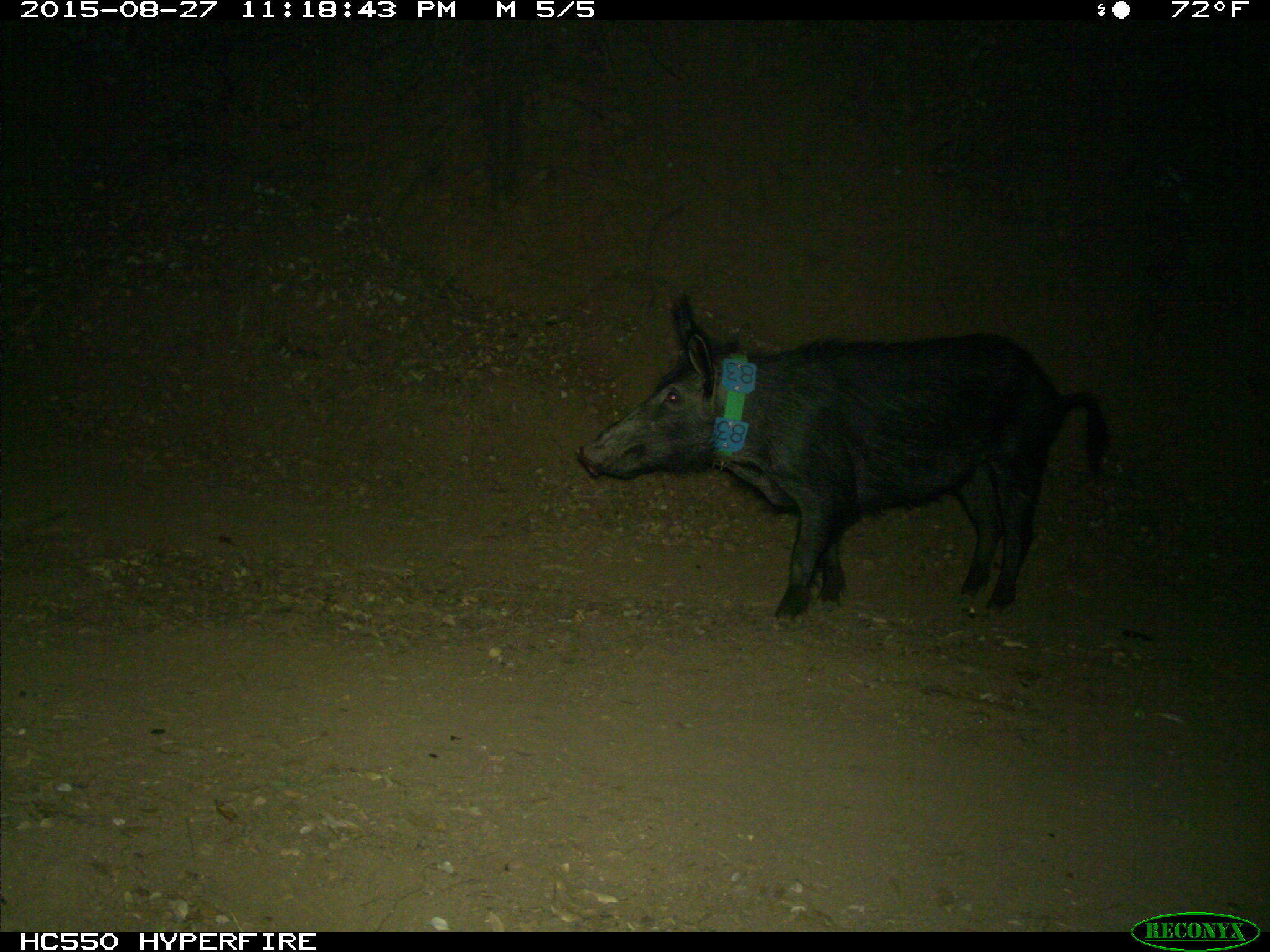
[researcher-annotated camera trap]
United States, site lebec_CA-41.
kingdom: Animalia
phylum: Chordata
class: Mammalia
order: Artiodactyla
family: Suidae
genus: Sus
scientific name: Sus scrofa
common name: wild boar